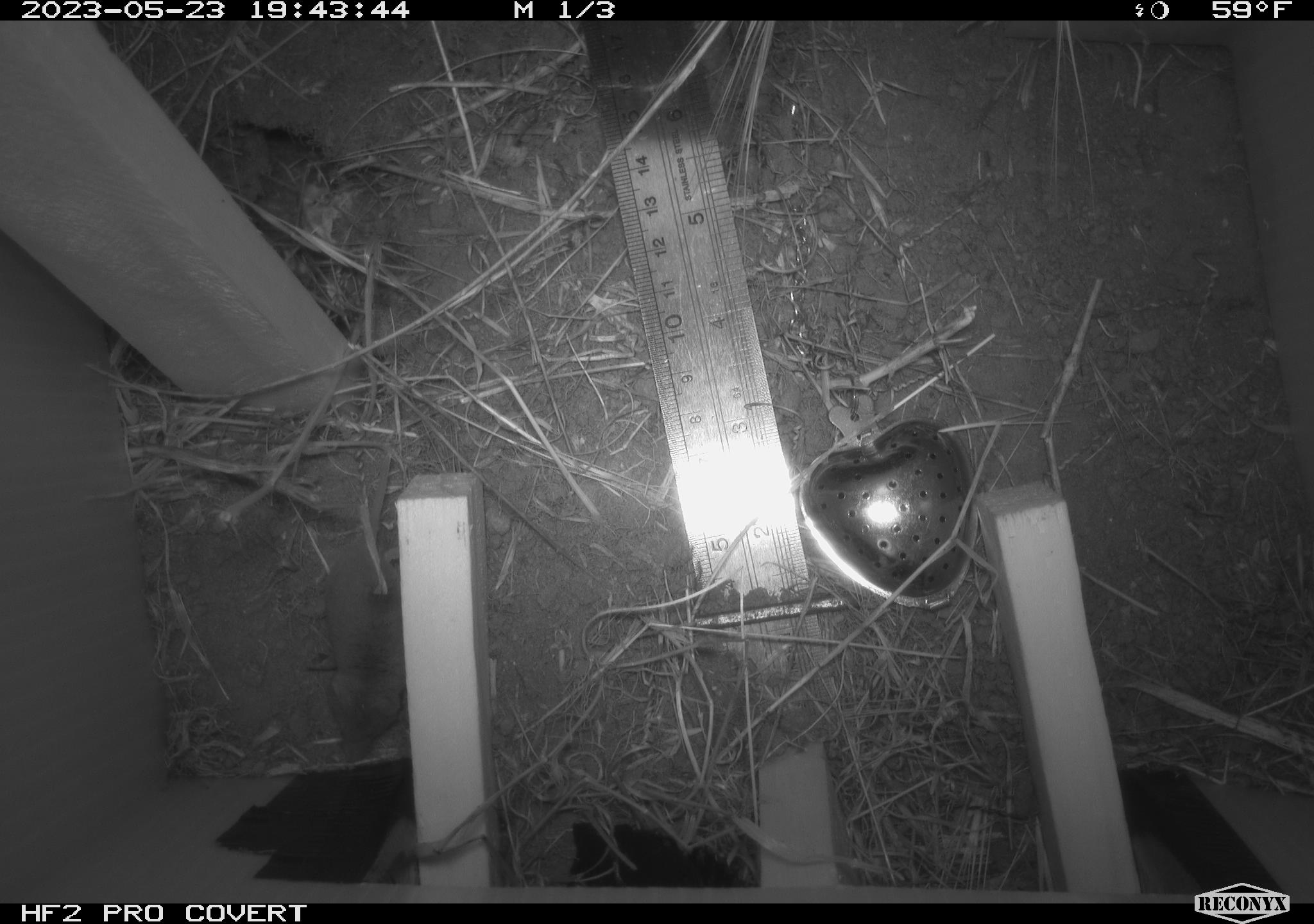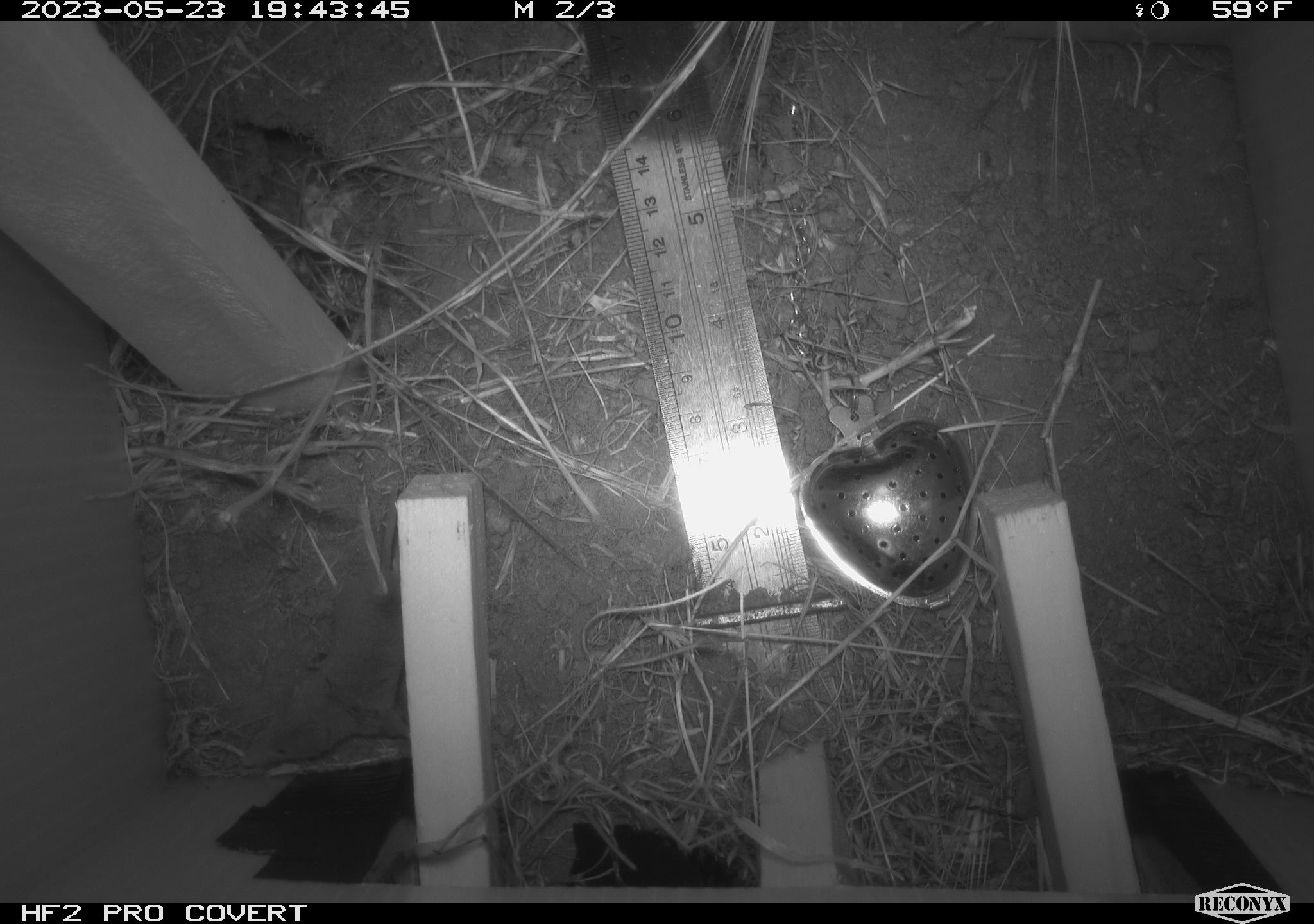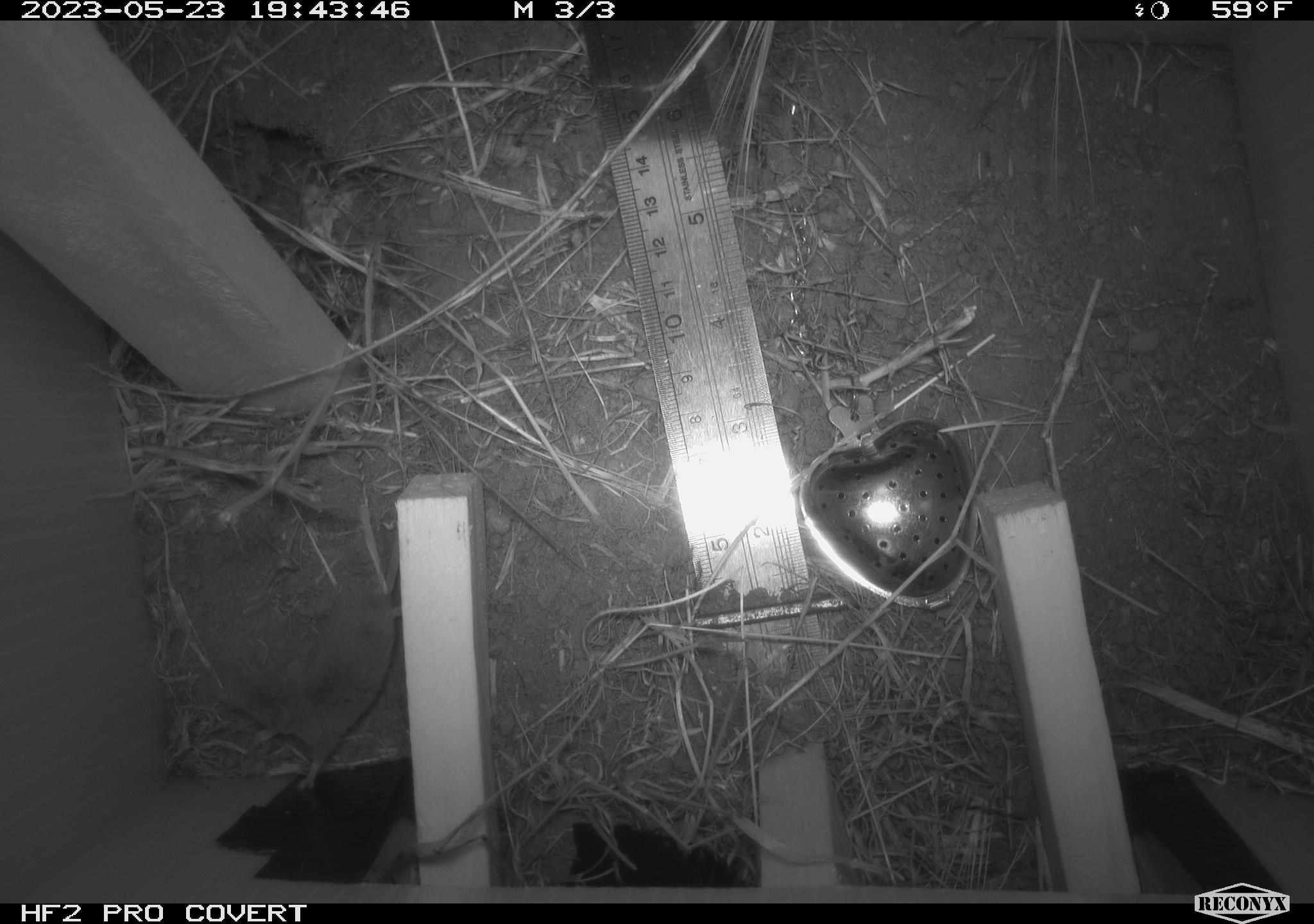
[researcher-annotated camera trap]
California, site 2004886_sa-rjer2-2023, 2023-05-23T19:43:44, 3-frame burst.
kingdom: Animalia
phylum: Chordata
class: Mammalia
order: Eulipotyphla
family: Soricidae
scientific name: Soricidae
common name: shrews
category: soricidae family